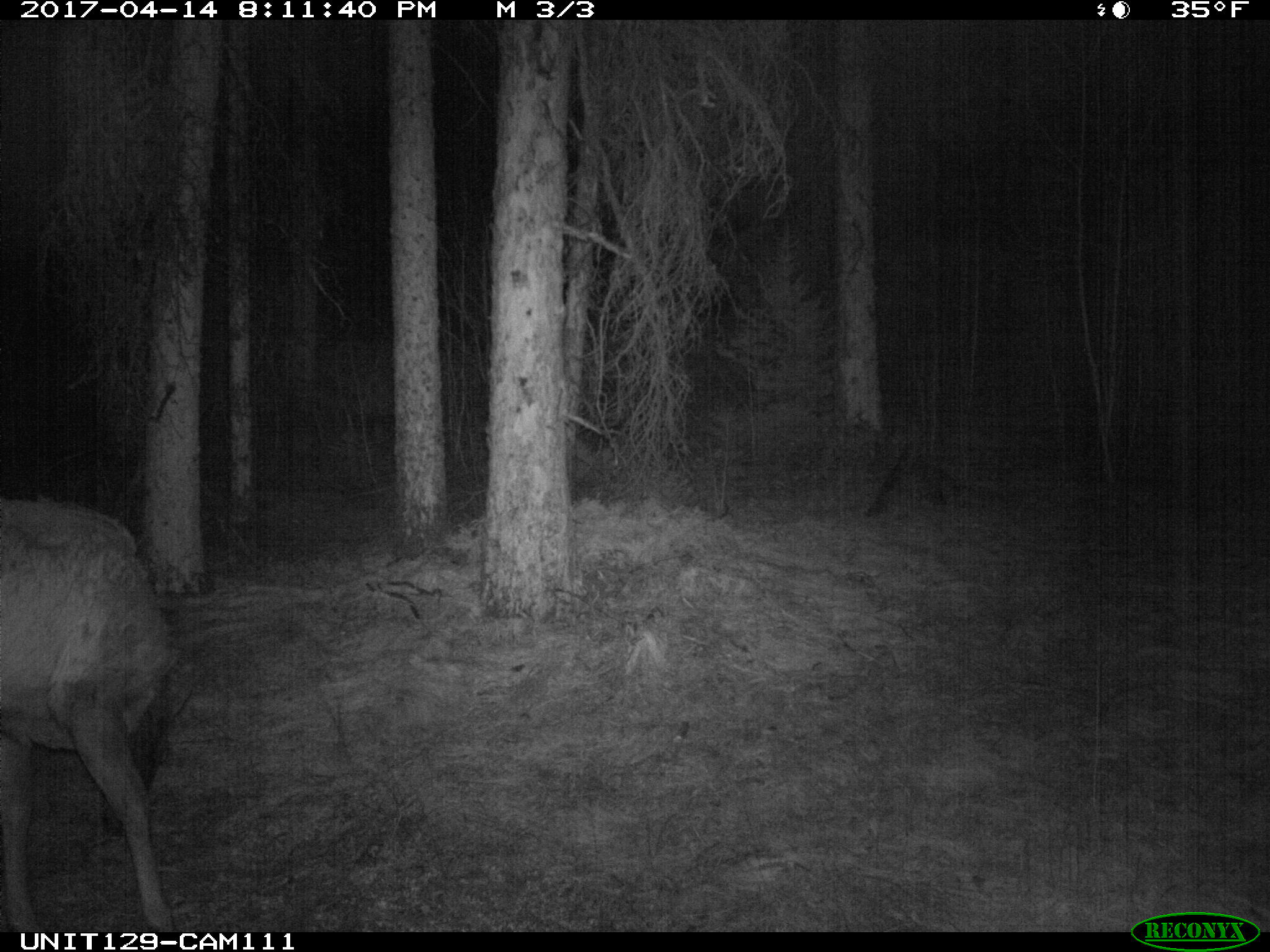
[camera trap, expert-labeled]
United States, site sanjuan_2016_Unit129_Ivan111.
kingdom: Animalia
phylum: Chordata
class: Mammalia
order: Artiodactyla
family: Cervidae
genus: Cervus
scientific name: Cervus elaphus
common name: red deer